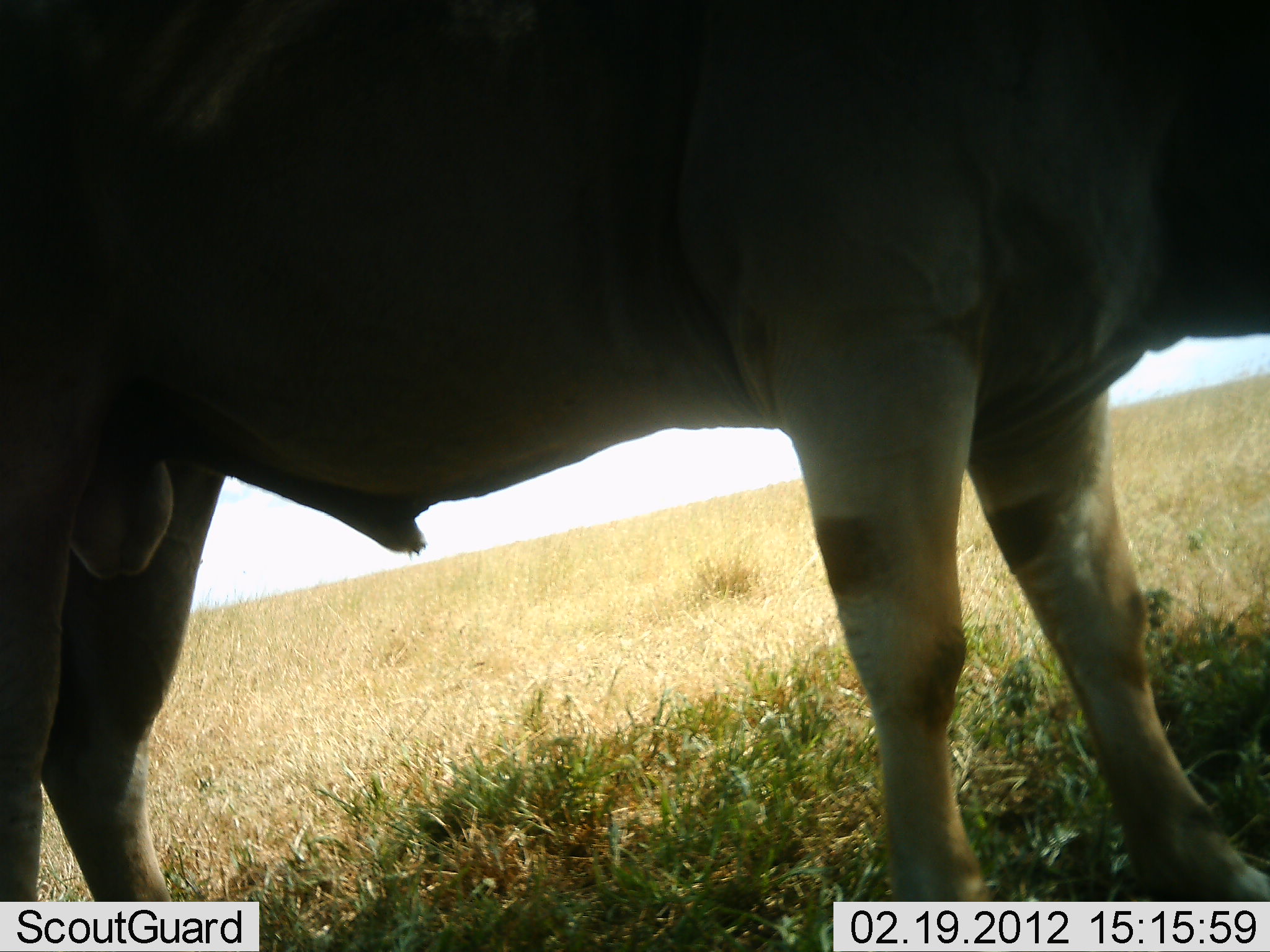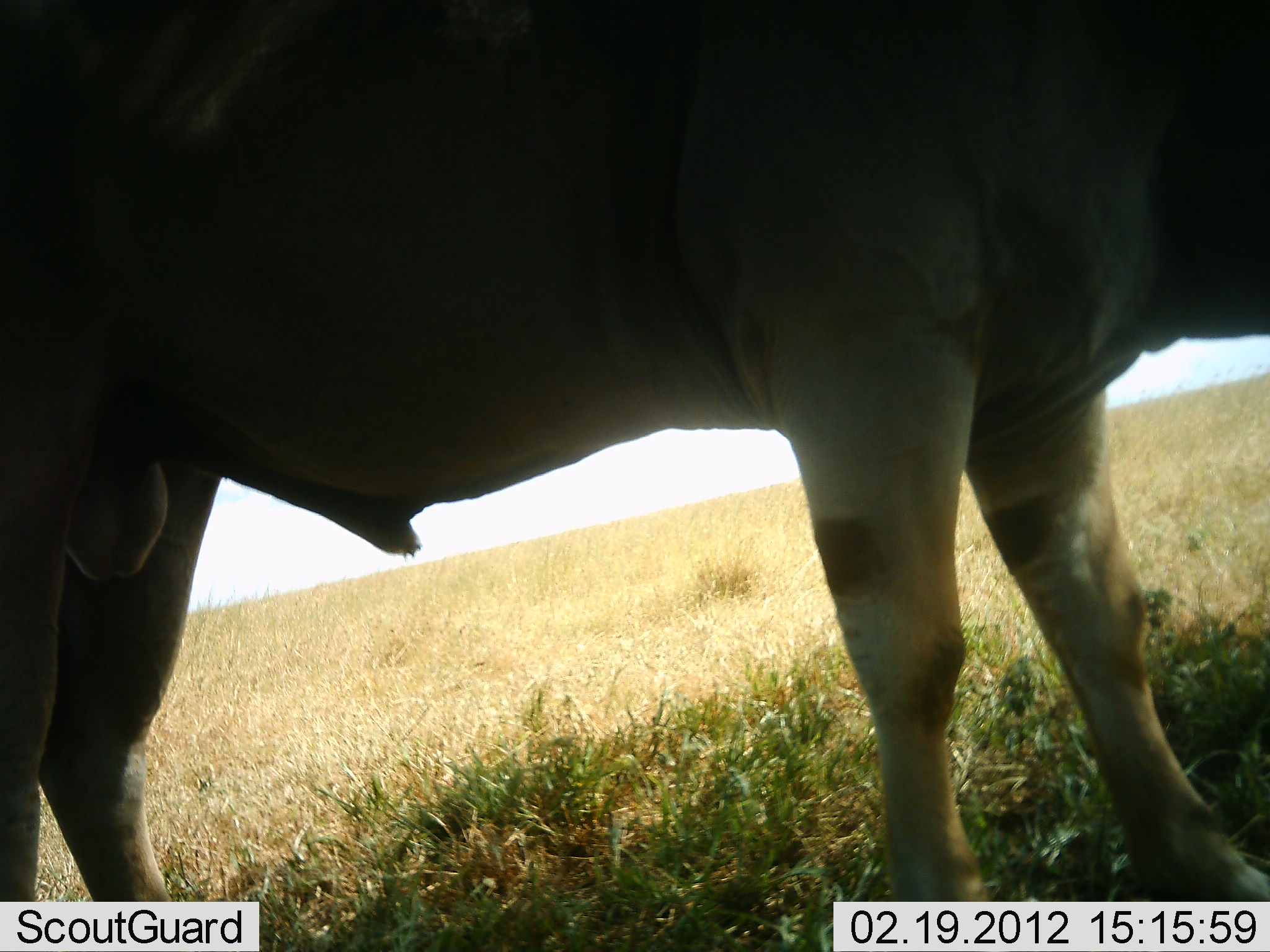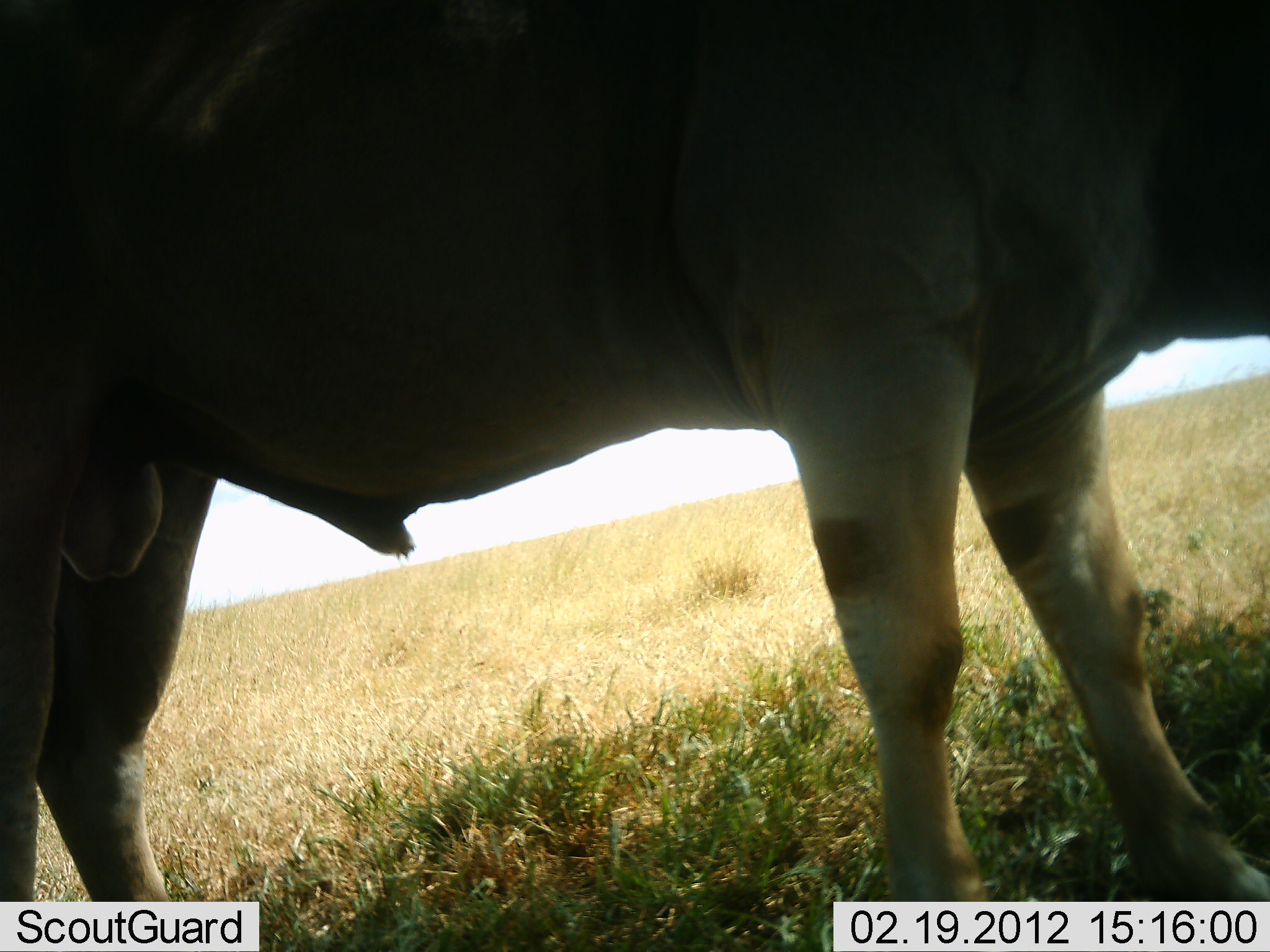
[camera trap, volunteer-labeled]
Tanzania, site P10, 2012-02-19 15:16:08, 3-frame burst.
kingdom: Animalia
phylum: Chordata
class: Mammalia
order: Artiodactyla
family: Bovidae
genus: Tragelaphus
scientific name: Tragelaphus oryx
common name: eland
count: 1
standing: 100%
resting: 0%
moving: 0%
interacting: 0%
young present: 0%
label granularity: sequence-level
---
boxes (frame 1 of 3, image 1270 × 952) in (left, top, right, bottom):
animal: (0, 1, 1270, 902)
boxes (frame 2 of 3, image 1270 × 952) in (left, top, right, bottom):
animal: (1, 1, 1270, 899)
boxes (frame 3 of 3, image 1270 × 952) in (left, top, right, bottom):
animal: (1, 1, 1270, 904)